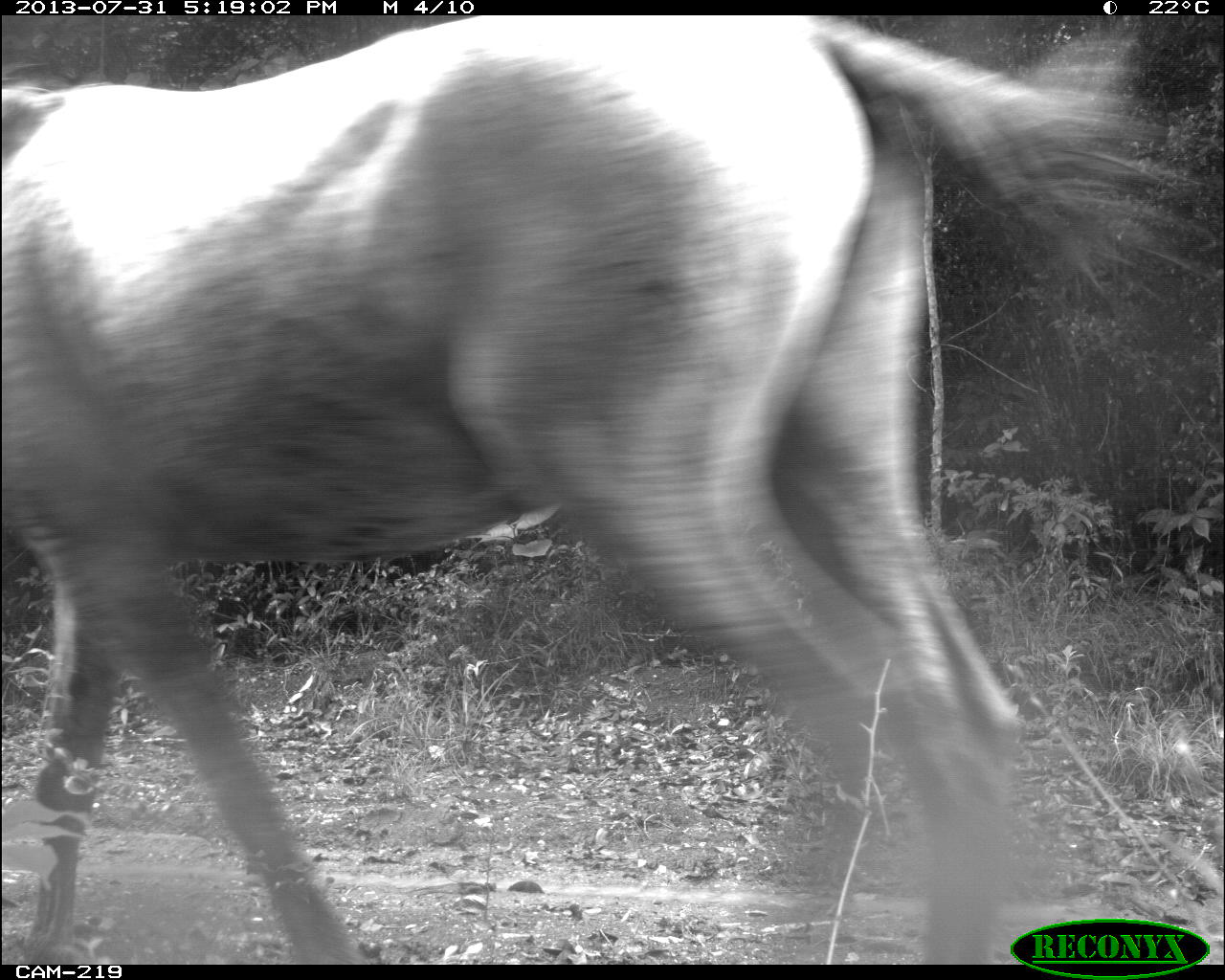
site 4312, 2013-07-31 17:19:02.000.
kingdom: Animalia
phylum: Chordata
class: Mammalia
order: Perissodactyla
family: Equidae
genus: Equus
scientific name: Equus ferus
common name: wild horse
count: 3